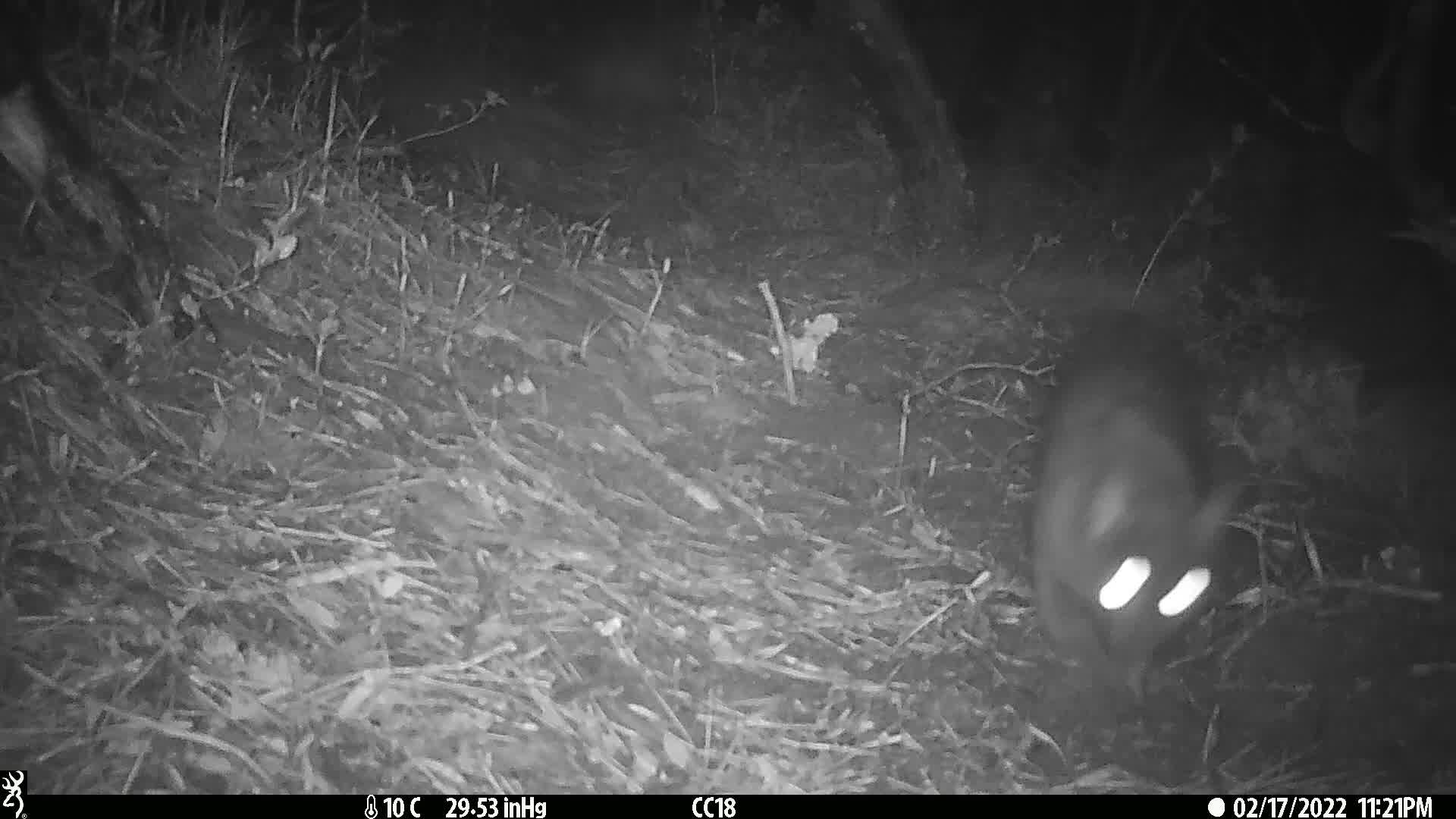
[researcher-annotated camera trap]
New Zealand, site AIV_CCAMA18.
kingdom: Animalia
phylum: Chordata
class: Mammalia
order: Carnivora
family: Felidae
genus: Felis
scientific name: Felis catus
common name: domestic cat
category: cat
Cat (domestic cat) (Felis catus).